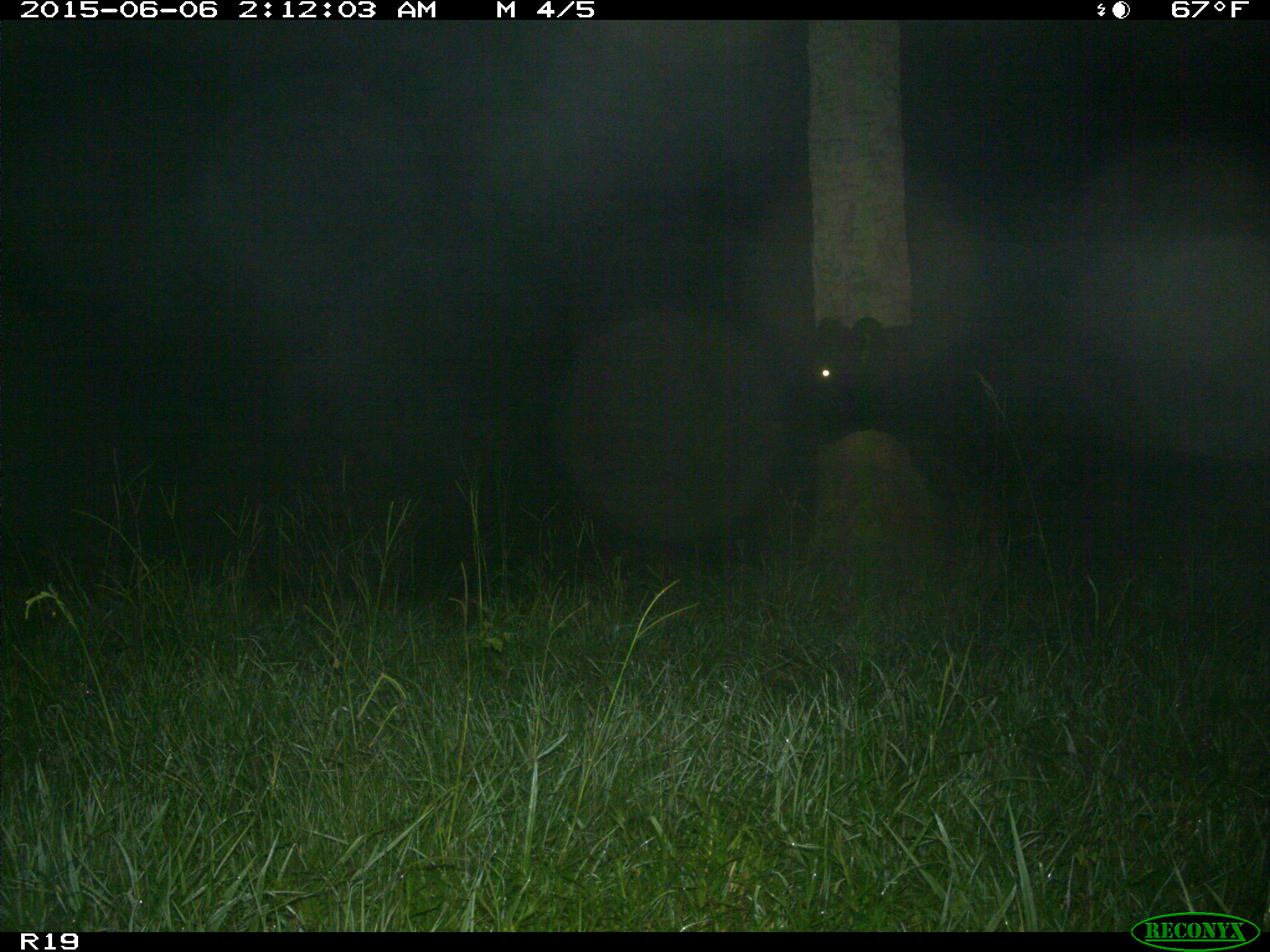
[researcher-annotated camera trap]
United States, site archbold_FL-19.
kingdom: Animalia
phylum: Chordata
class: Mammalia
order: Artiodactyla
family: Bovidae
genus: Bos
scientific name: Bos taurus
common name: domestic cow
Bos taurus (domestic cow).